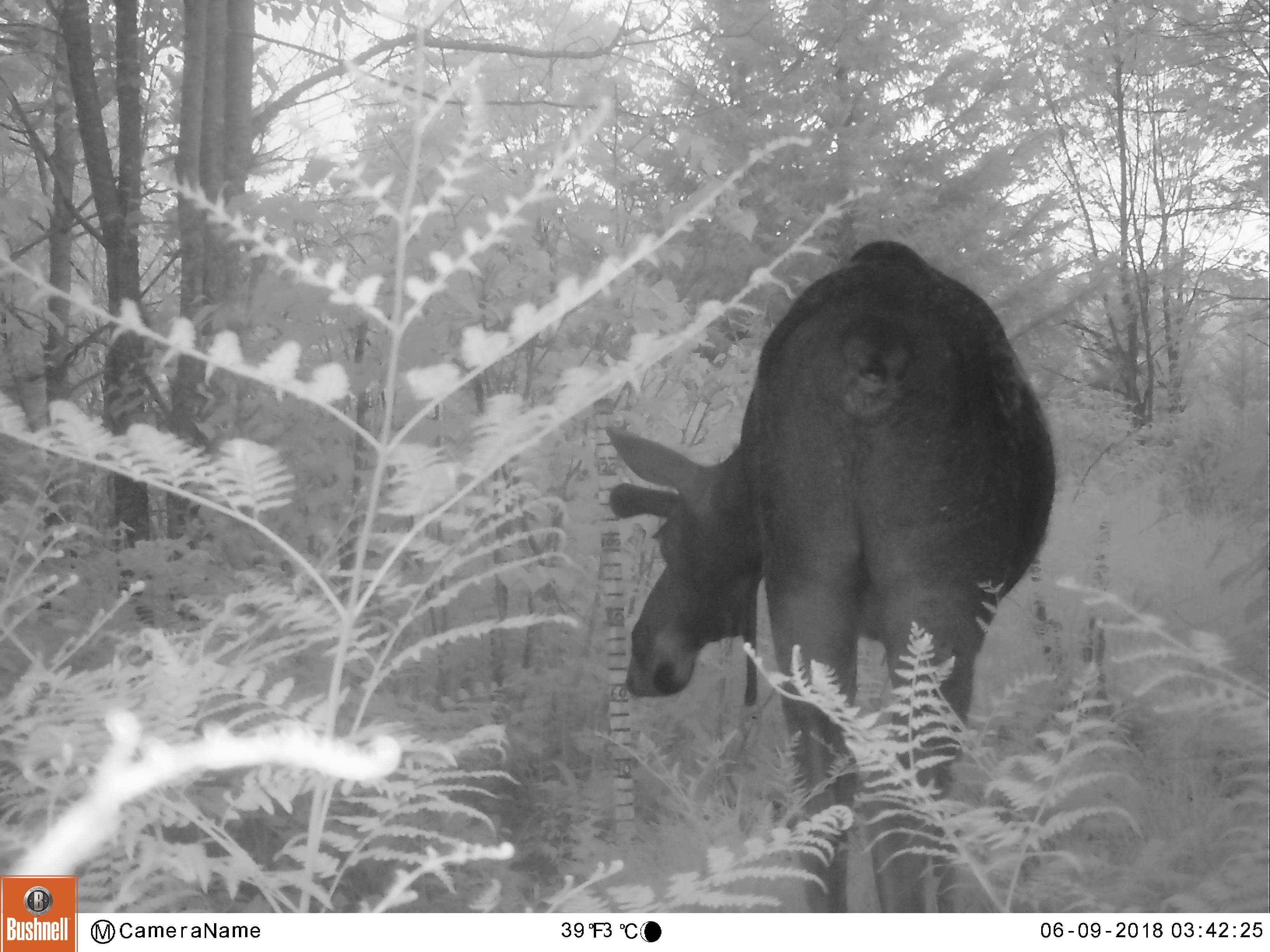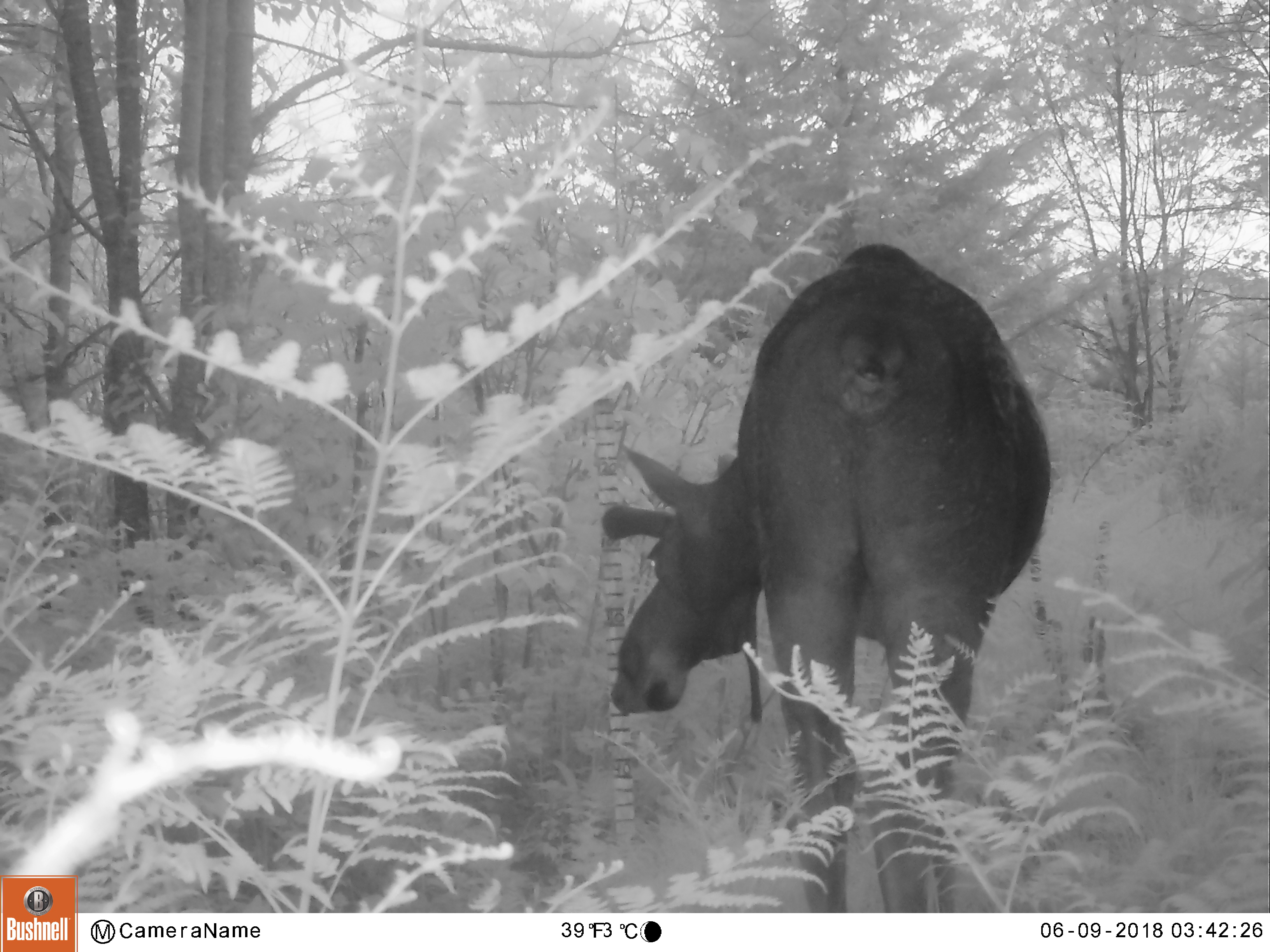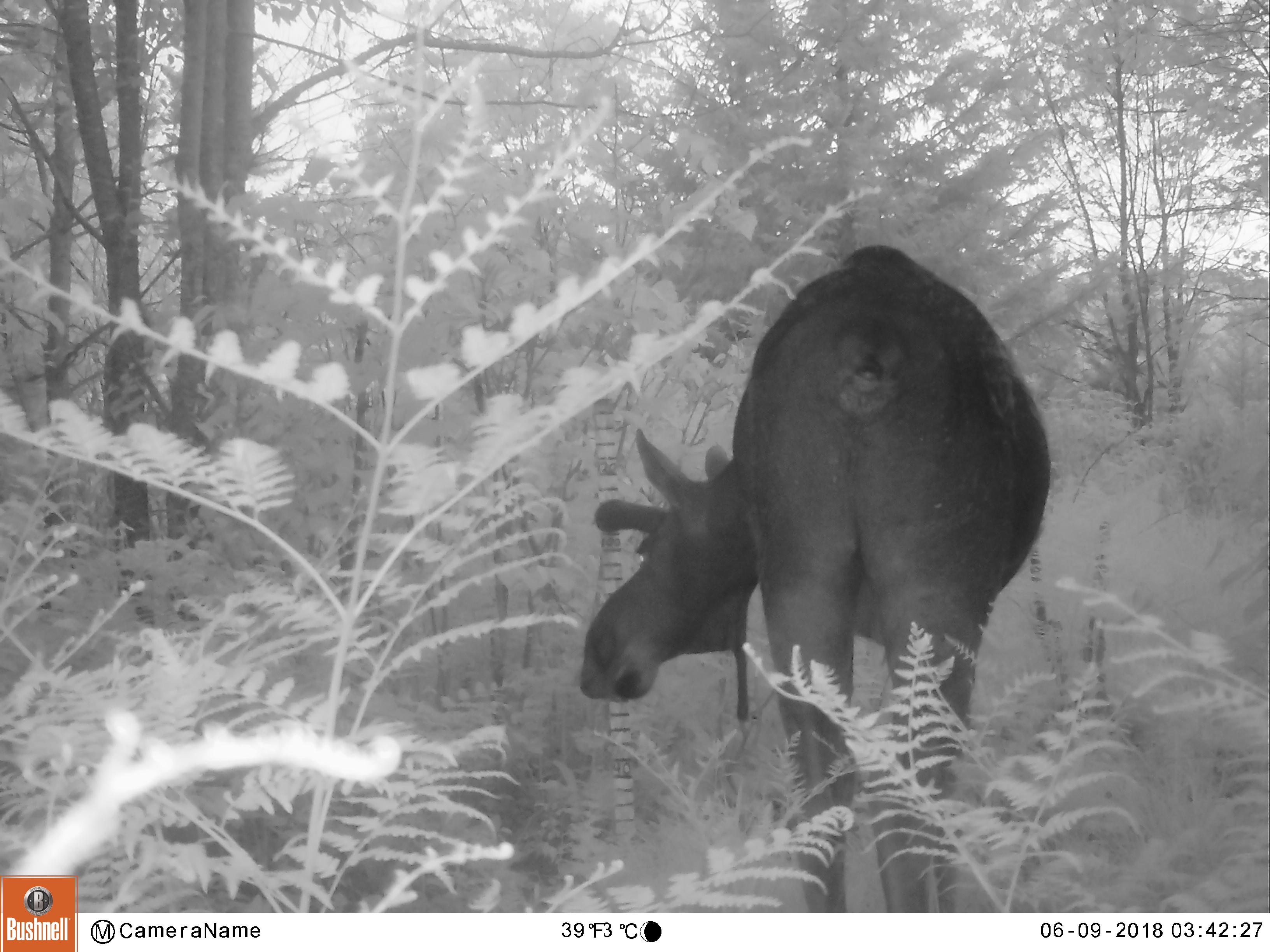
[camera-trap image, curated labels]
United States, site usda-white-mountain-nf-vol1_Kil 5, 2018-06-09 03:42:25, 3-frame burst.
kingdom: Animalia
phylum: Chordata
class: Mammalia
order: Artiodactyla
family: Cervidae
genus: Alces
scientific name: Alces alces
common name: moose